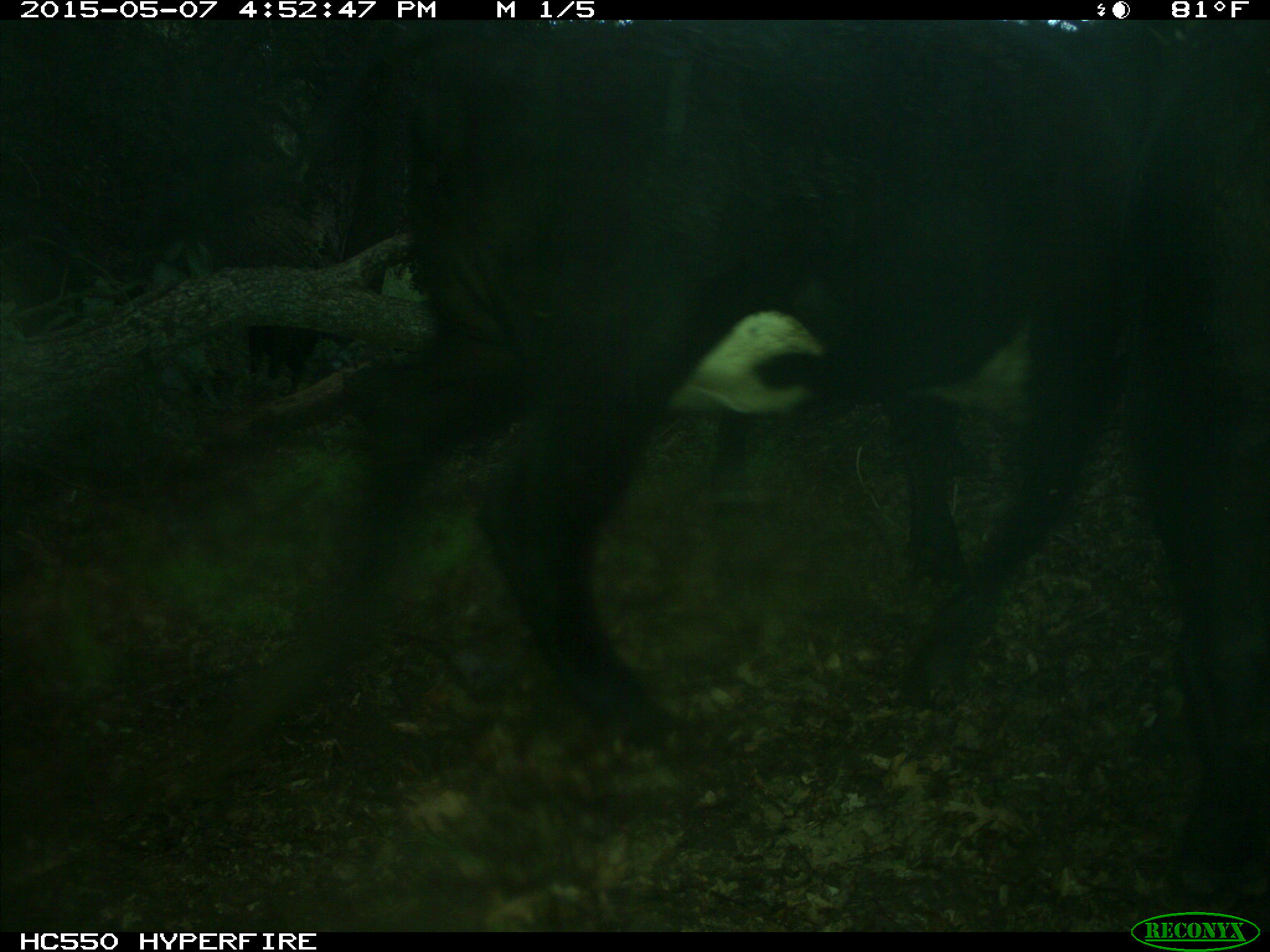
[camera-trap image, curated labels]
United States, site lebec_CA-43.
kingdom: Animalia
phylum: Chordata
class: Mammalia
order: Artiodactyla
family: Bovidae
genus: Bos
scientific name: Bos taurus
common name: domestic cow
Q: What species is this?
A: Bos taurus (domestic cow).